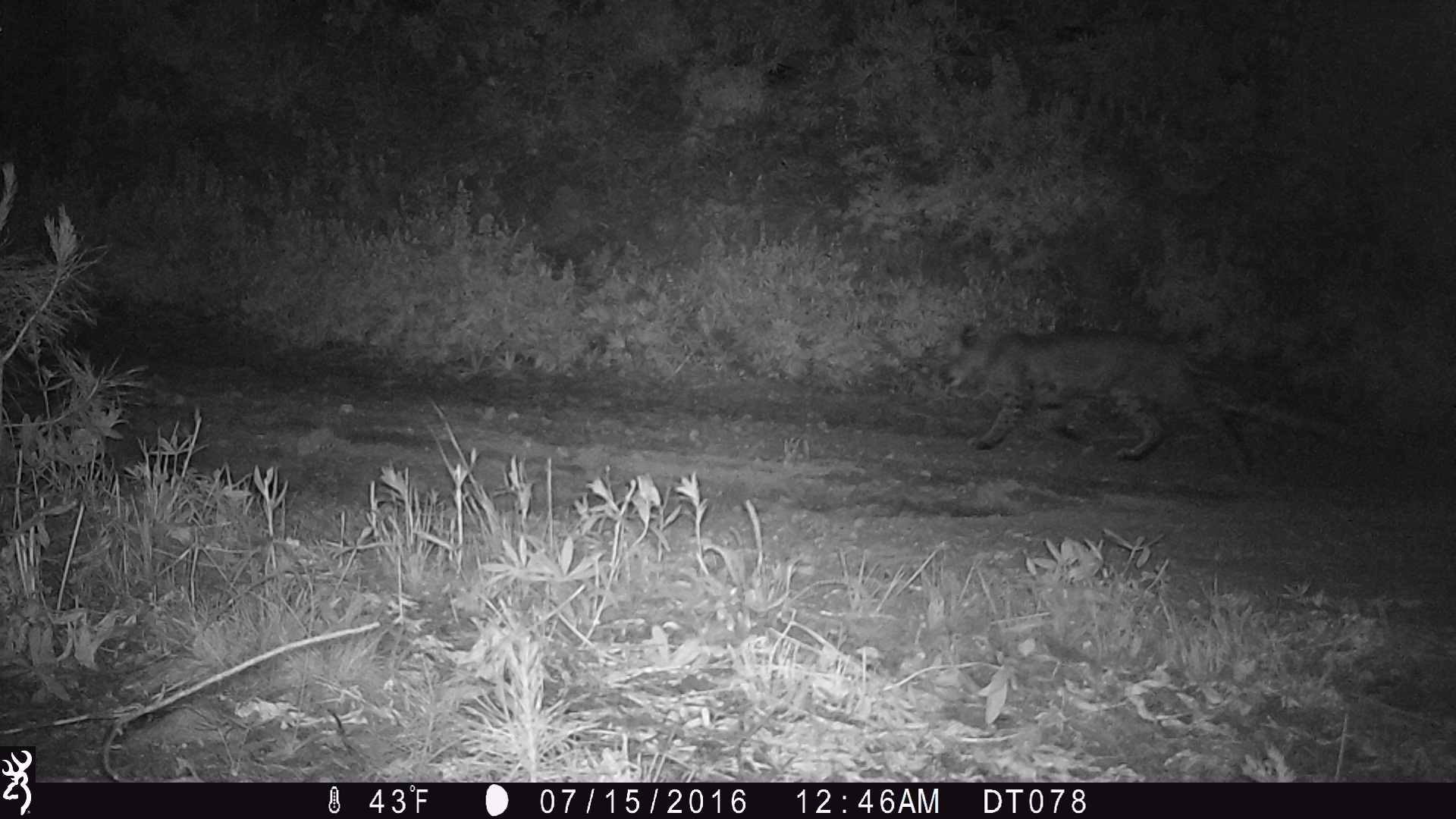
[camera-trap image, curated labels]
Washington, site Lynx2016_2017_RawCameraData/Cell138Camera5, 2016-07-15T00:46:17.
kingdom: Animalia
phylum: Chordata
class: Mammalia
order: Carnivora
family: Felidae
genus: Lynx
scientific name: Lynx rufus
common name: bobcat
Lynx rufus (bobcat). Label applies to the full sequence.